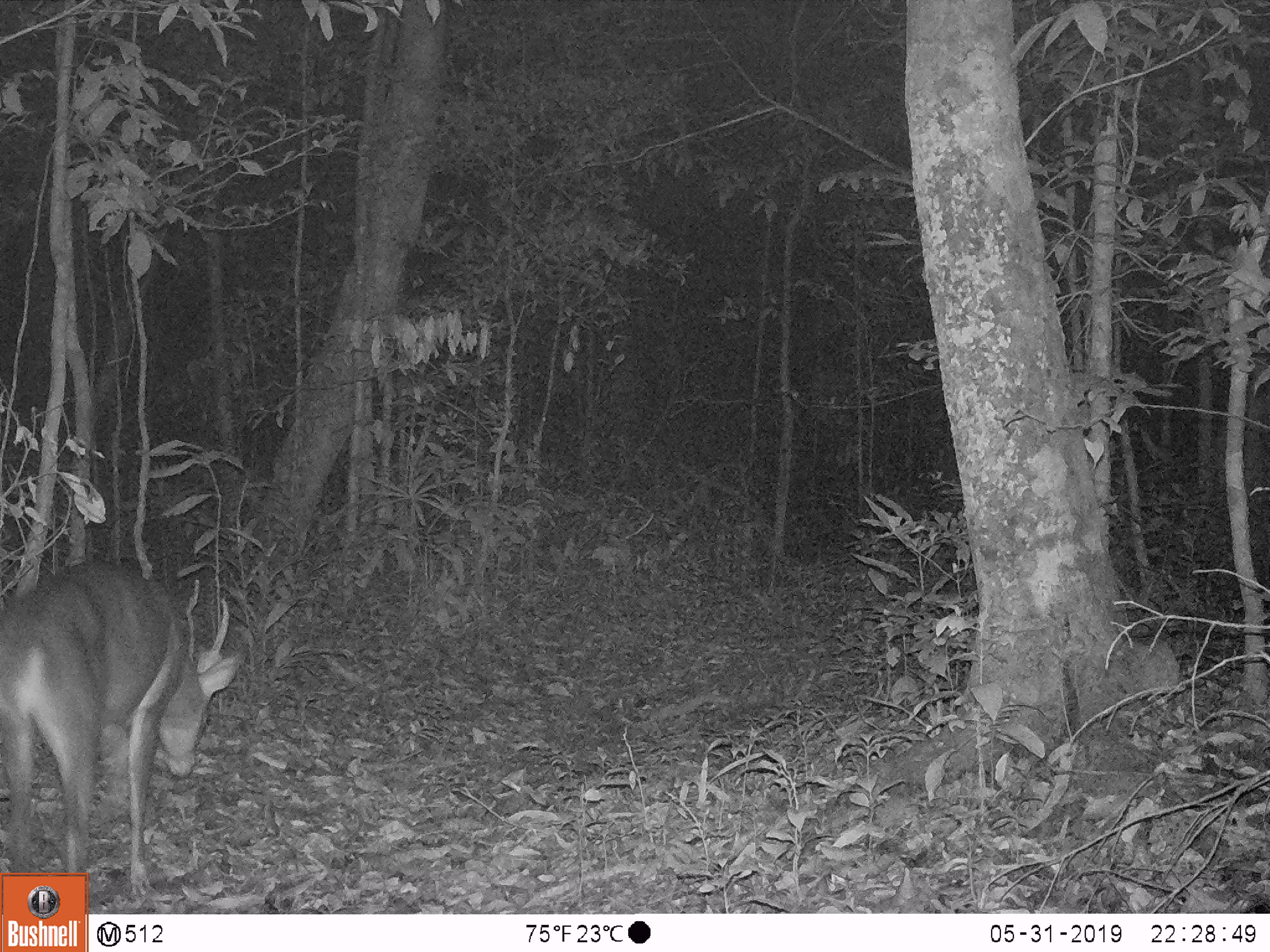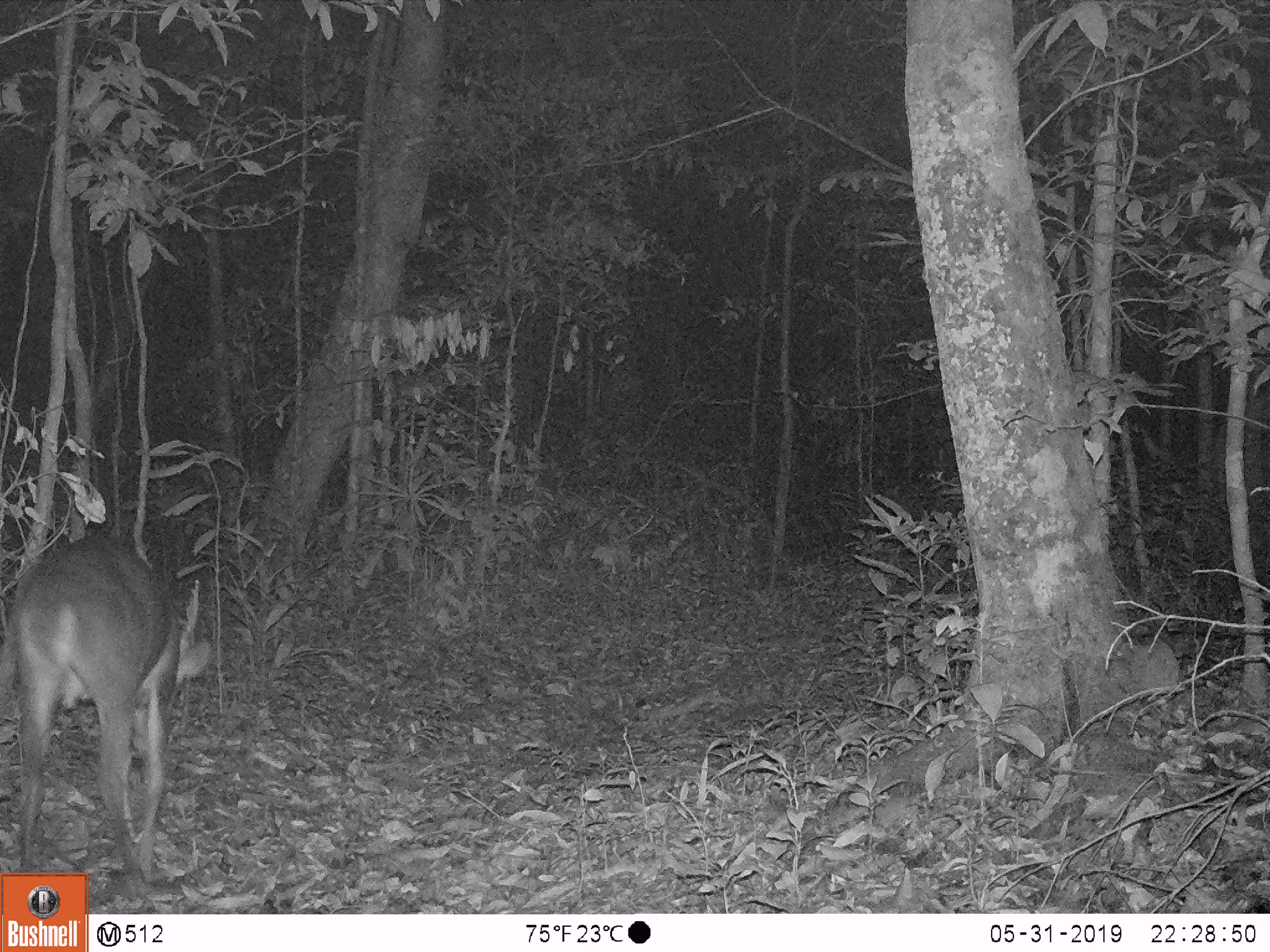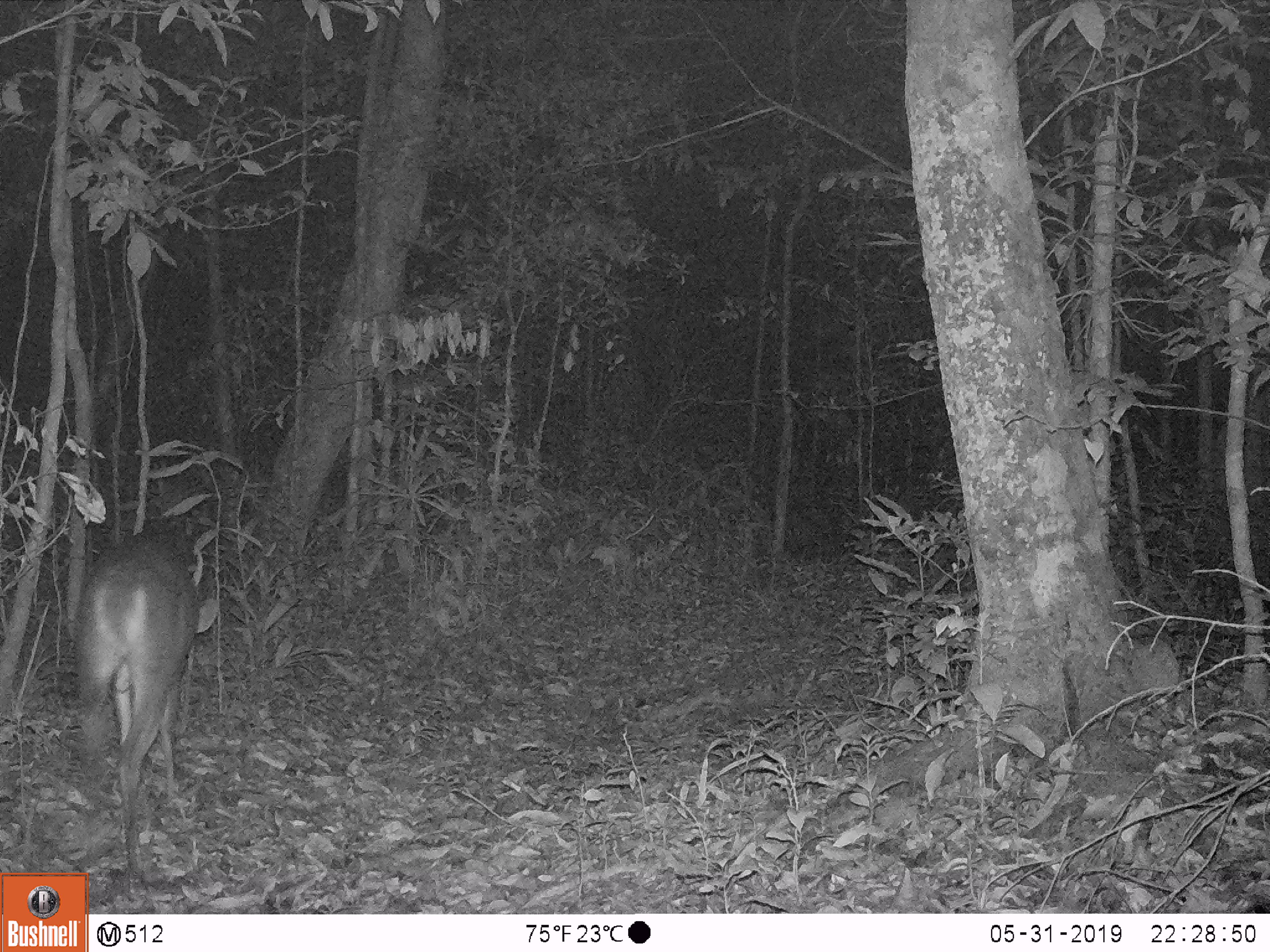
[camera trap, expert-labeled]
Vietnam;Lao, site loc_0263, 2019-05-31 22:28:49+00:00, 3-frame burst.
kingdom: Animalia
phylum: Chordata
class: Mammalia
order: Artiodactyla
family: Cervidae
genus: Muntiacus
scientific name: Muntiacus vuquangensis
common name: large-antlered muntjac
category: large antlered muntjac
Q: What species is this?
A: Large antlered muntjac (large-antlered muntjac) (Muntiacus vuquangensis).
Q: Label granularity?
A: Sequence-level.